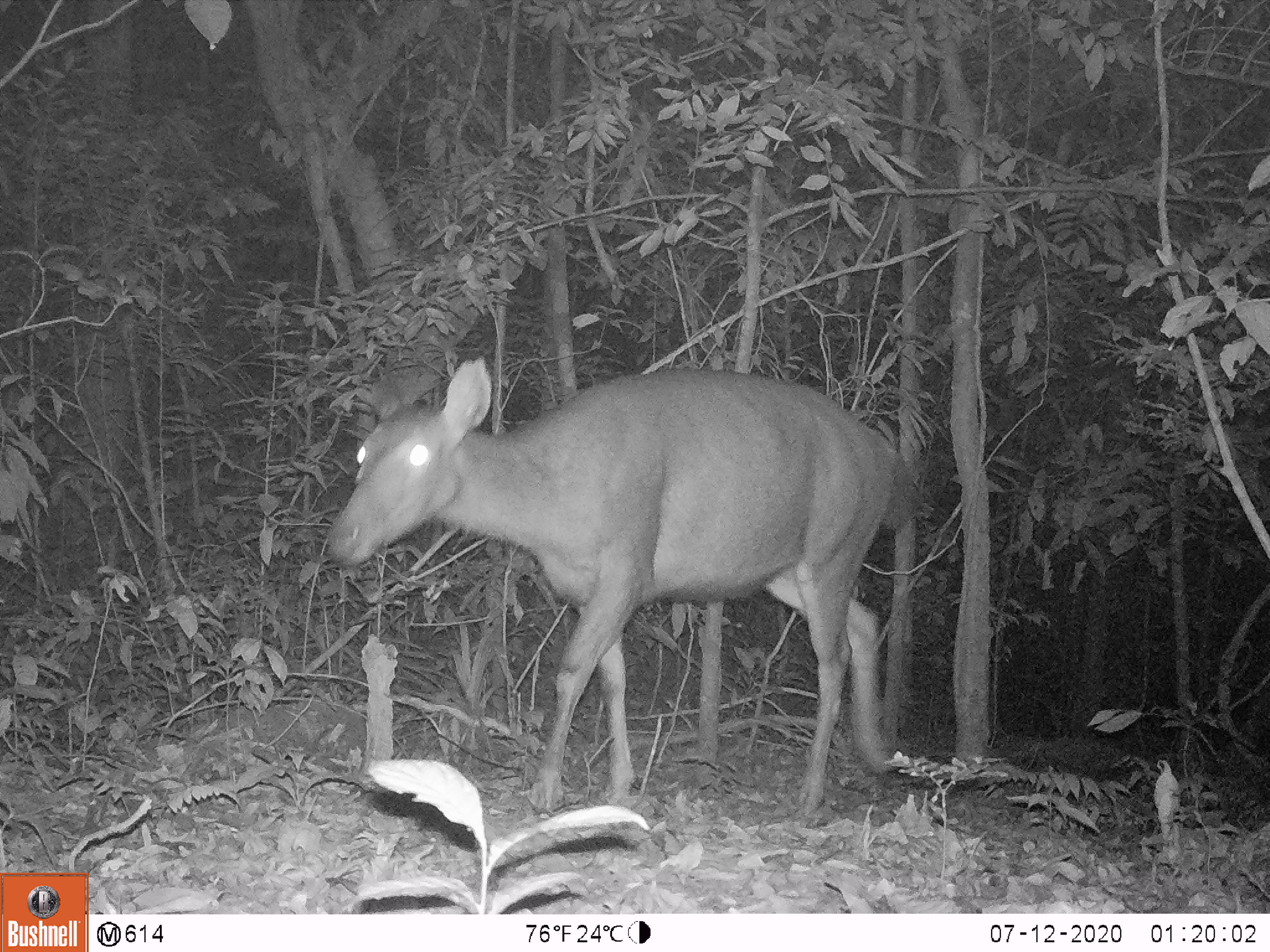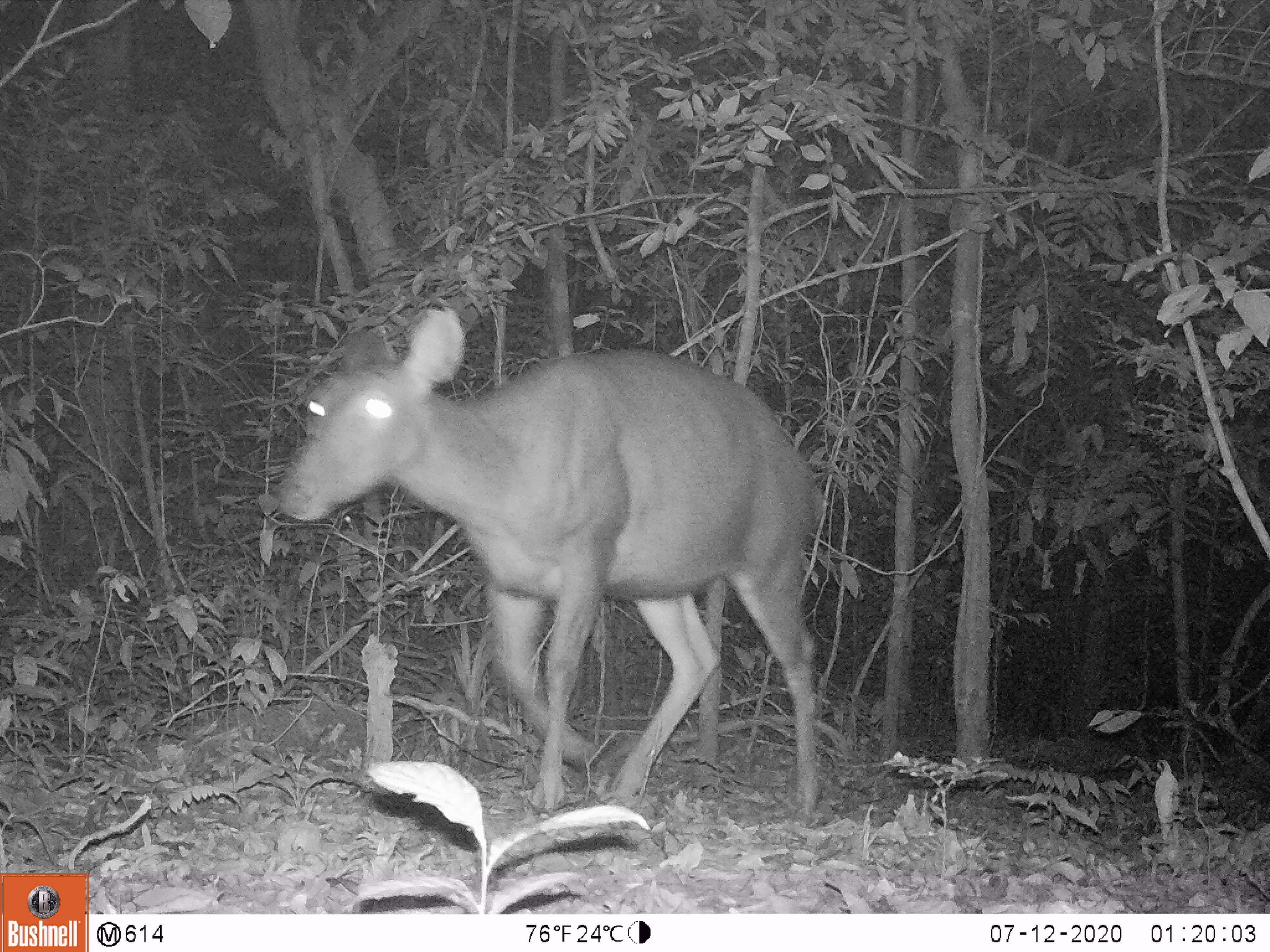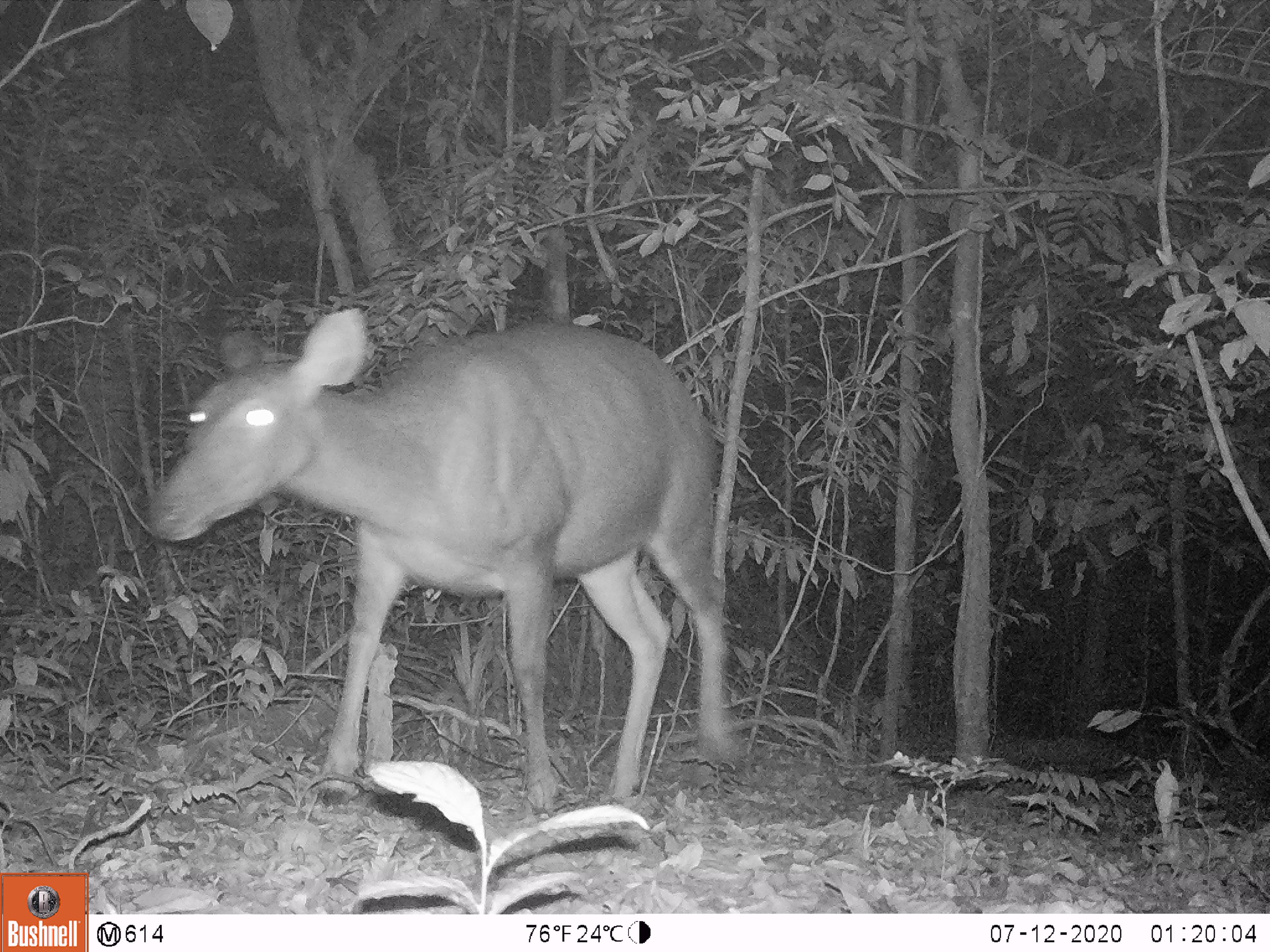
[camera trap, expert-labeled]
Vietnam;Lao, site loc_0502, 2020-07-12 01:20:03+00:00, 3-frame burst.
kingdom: Animalia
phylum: Chordata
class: Mammalia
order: Artiodactyla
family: Cervidae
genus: Rusa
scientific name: Rusa unicolor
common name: sambar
Sambar (Rusa unicolor). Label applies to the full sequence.